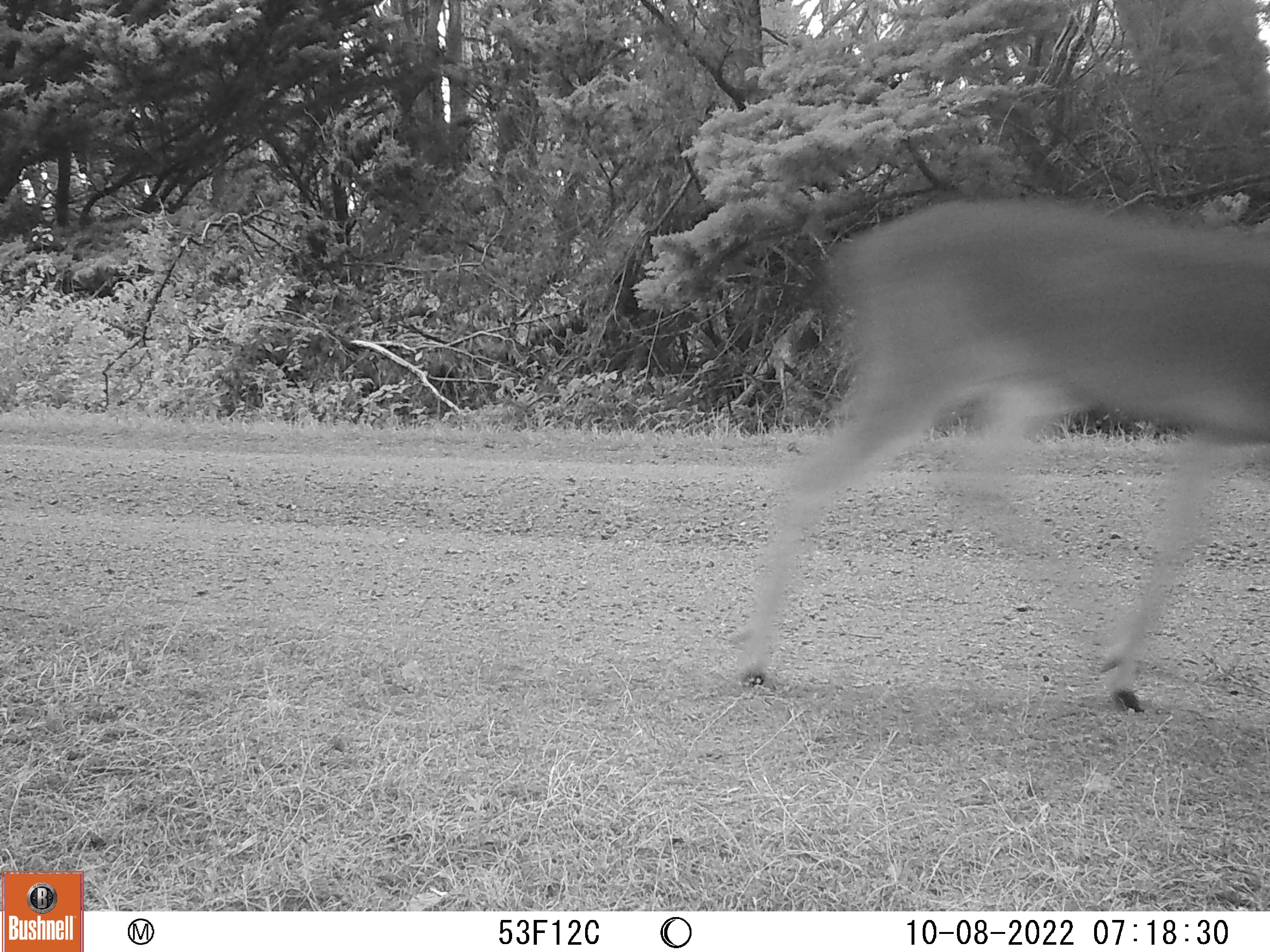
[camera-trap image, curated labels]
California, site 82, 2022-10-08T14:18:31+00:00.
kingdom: Animalia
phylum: Chordata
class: Mammalia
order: Artiodactyla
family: Cervidae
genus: Odocoileus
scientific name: Odocoileus hemionus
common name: mule deer